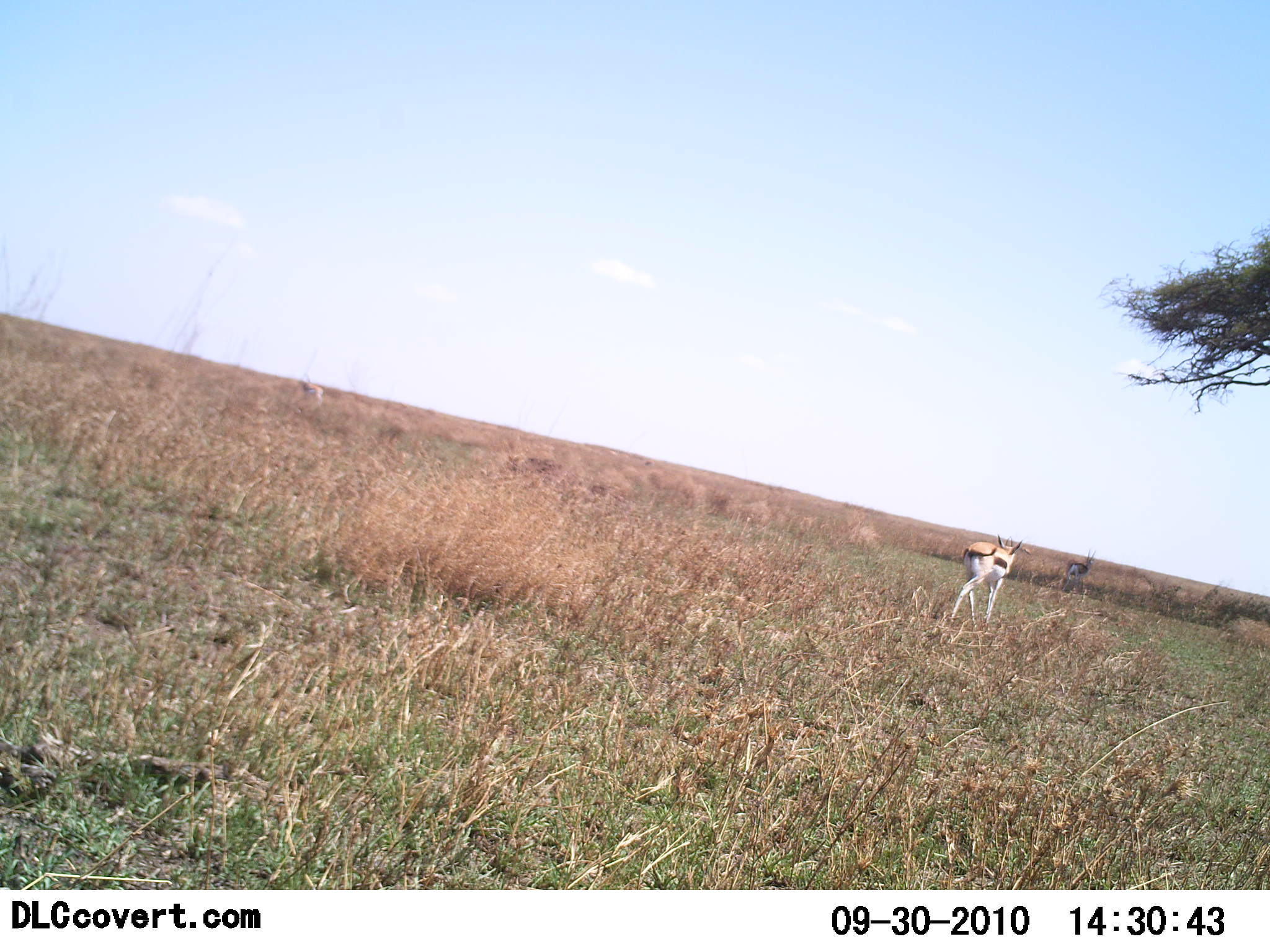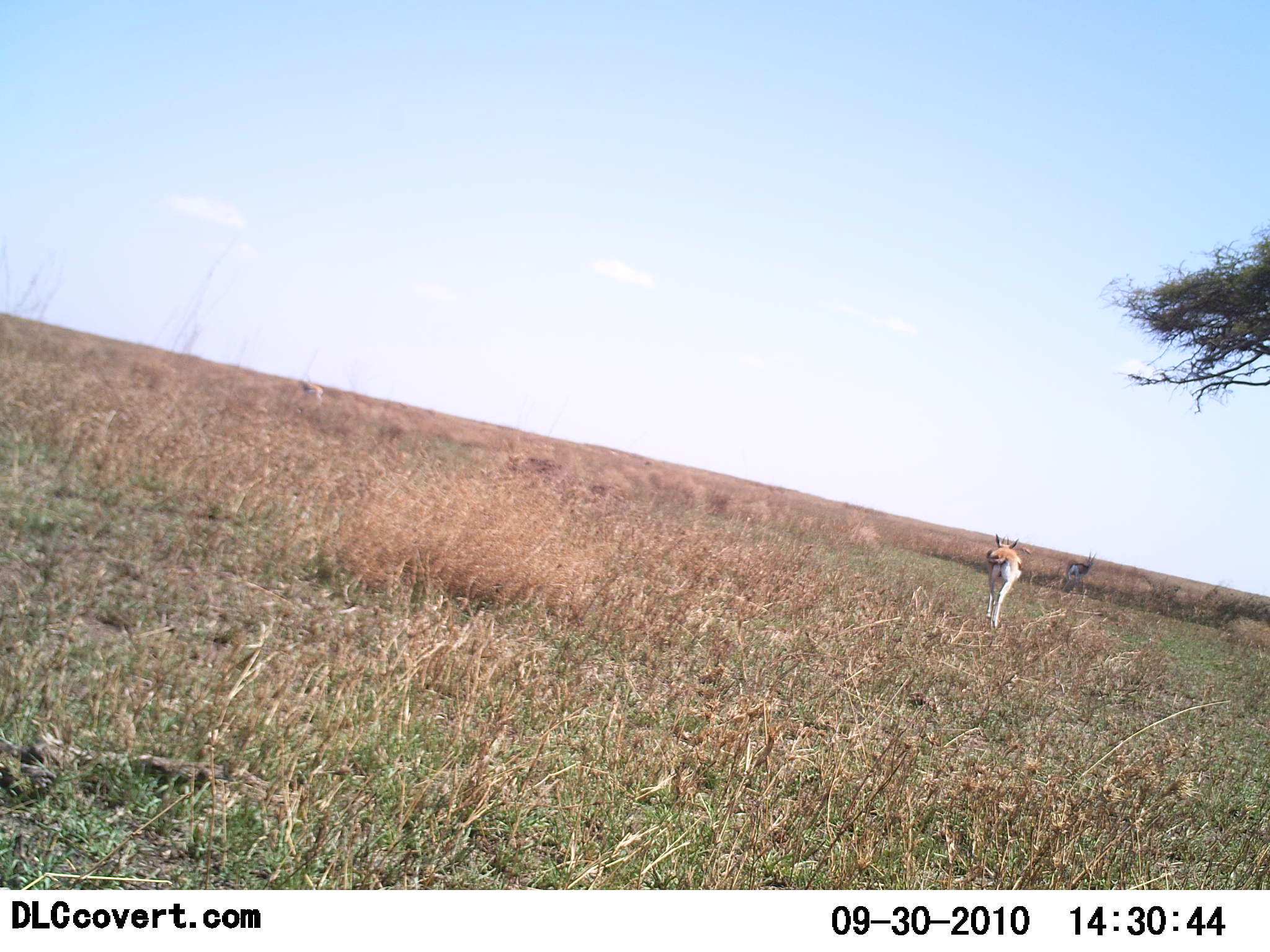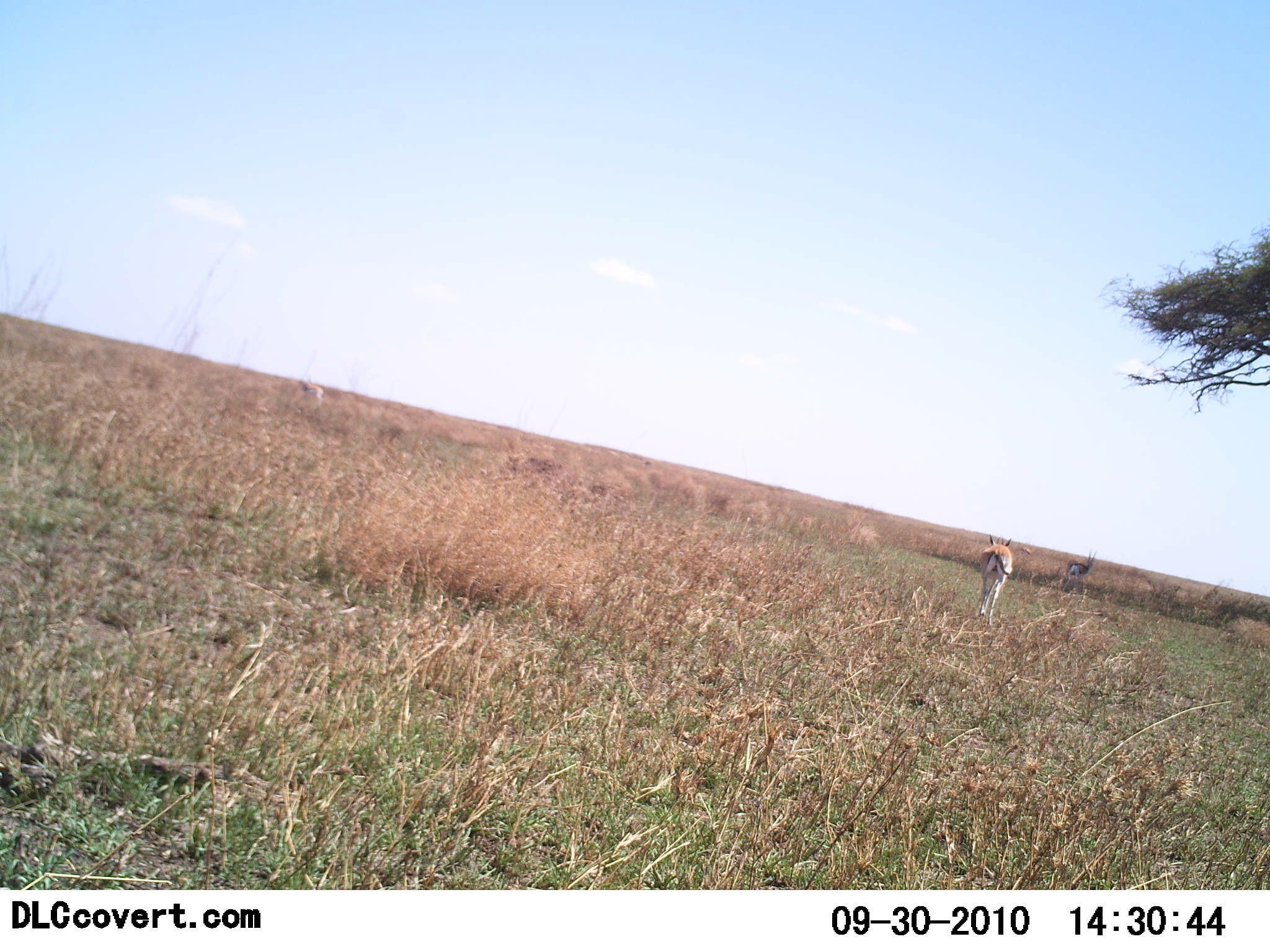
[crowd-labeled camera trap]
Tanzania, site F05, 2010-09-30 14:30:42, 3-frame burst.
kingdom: Animalia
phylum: Chordata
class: Mammalia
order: Artiodactyla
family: Bovidae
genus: Eudorcas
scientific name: Eudorcas thomsonii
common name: thomson's gazelle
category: gazellethomsons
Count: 2.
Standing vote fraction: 53%.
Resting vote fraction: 0%.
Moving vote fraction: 100%.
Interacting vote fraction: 0%.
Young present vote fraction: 0%.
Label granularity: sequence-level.